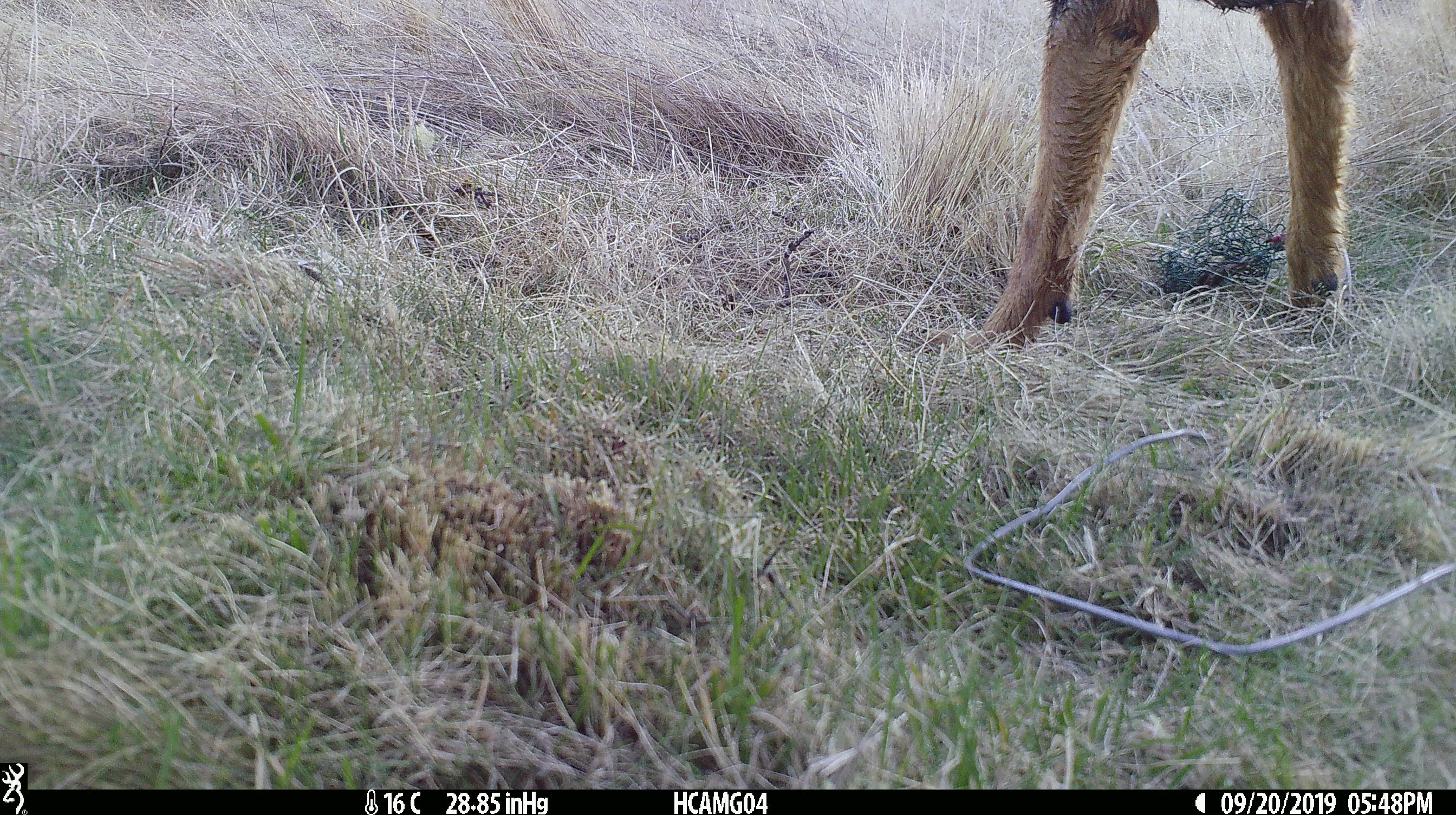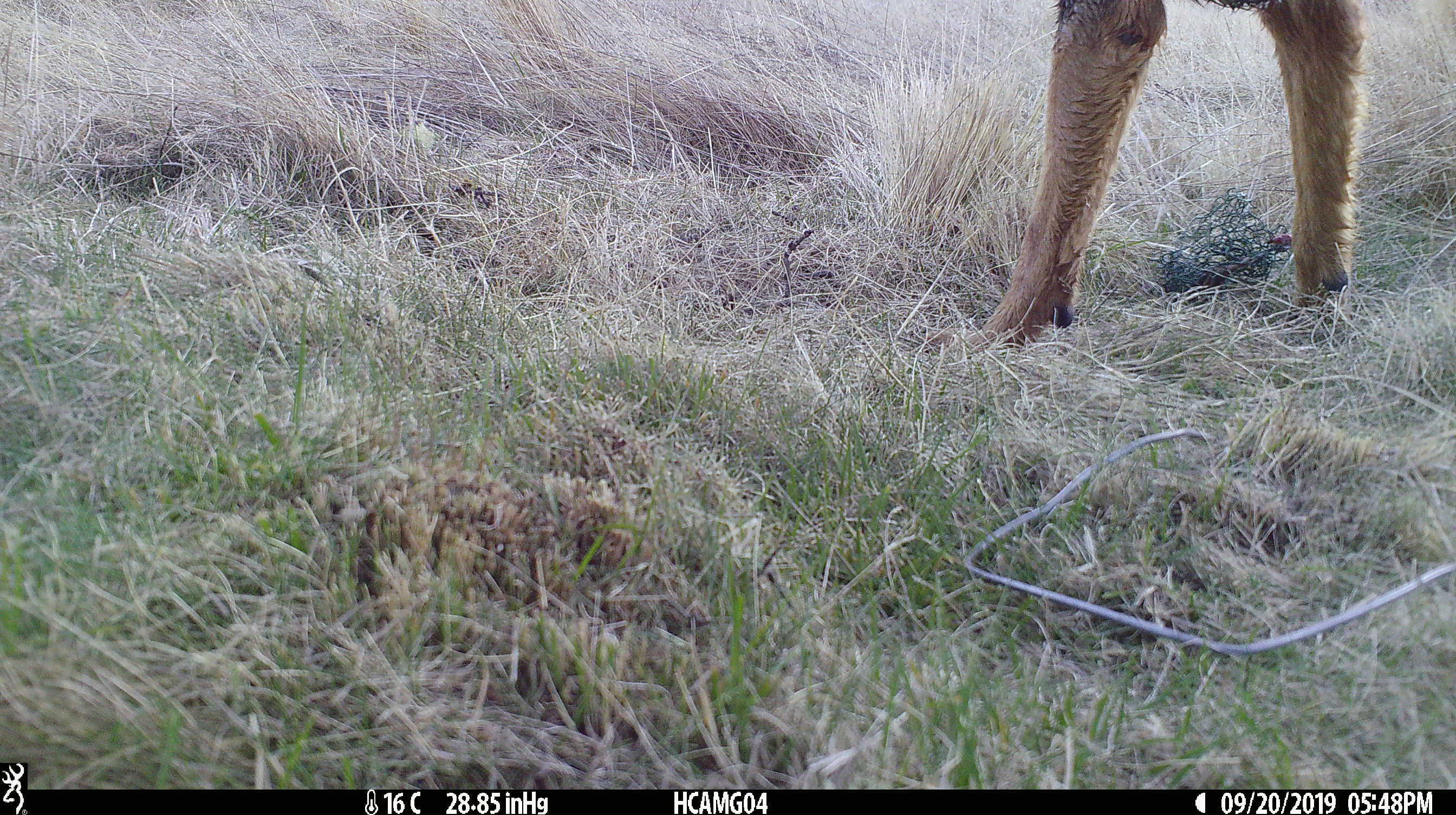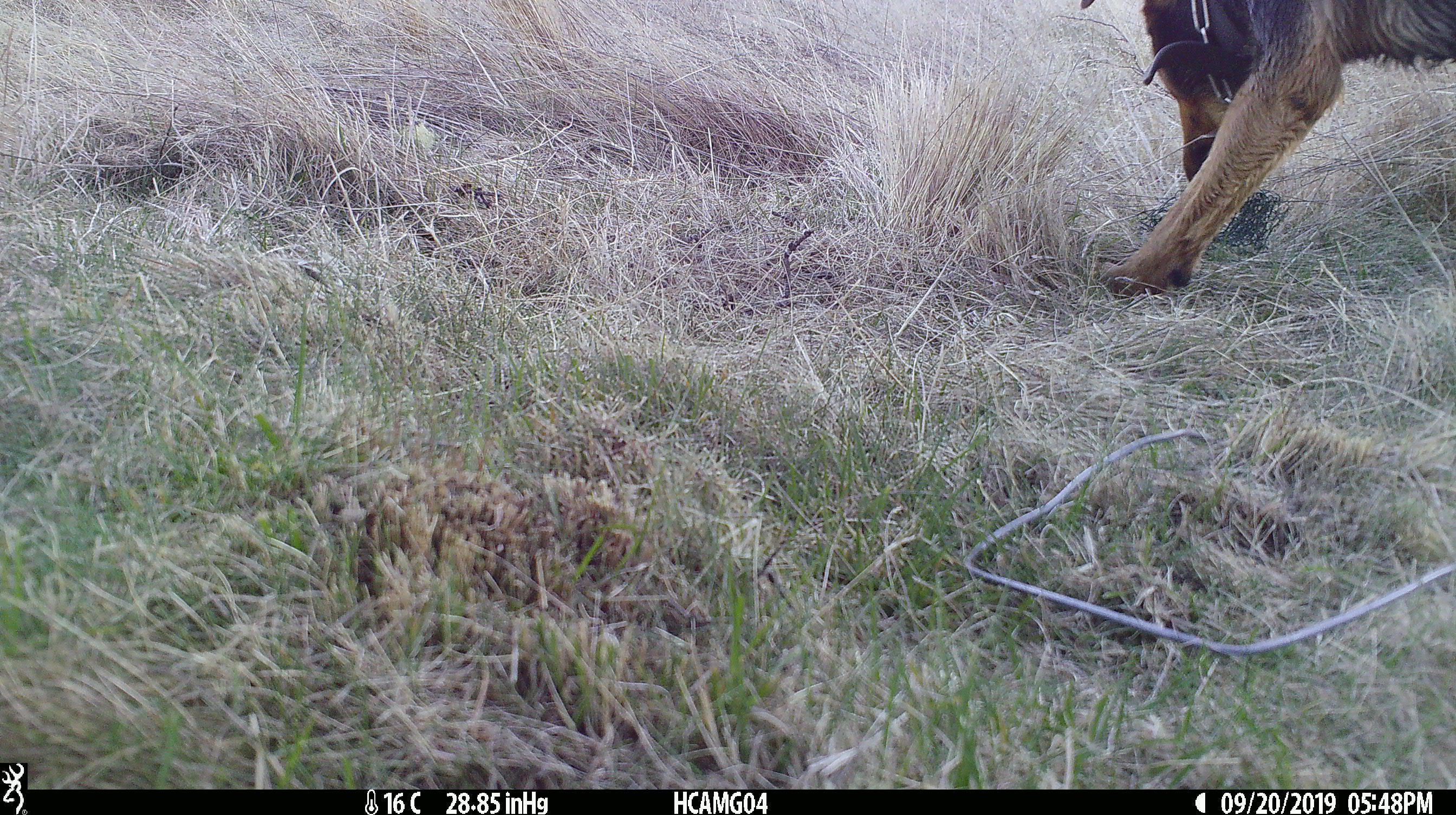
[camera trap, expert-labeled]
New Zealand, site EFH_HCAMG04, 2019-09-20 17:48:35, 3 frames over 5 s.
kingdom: Animalia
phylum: Chordata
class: Mammalia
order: Carnivora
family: Canidae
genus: Canis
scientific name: Canis familiaris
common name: domestic dog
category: dog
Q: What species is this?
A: Dog (domestic dog) (Canis familiaris).